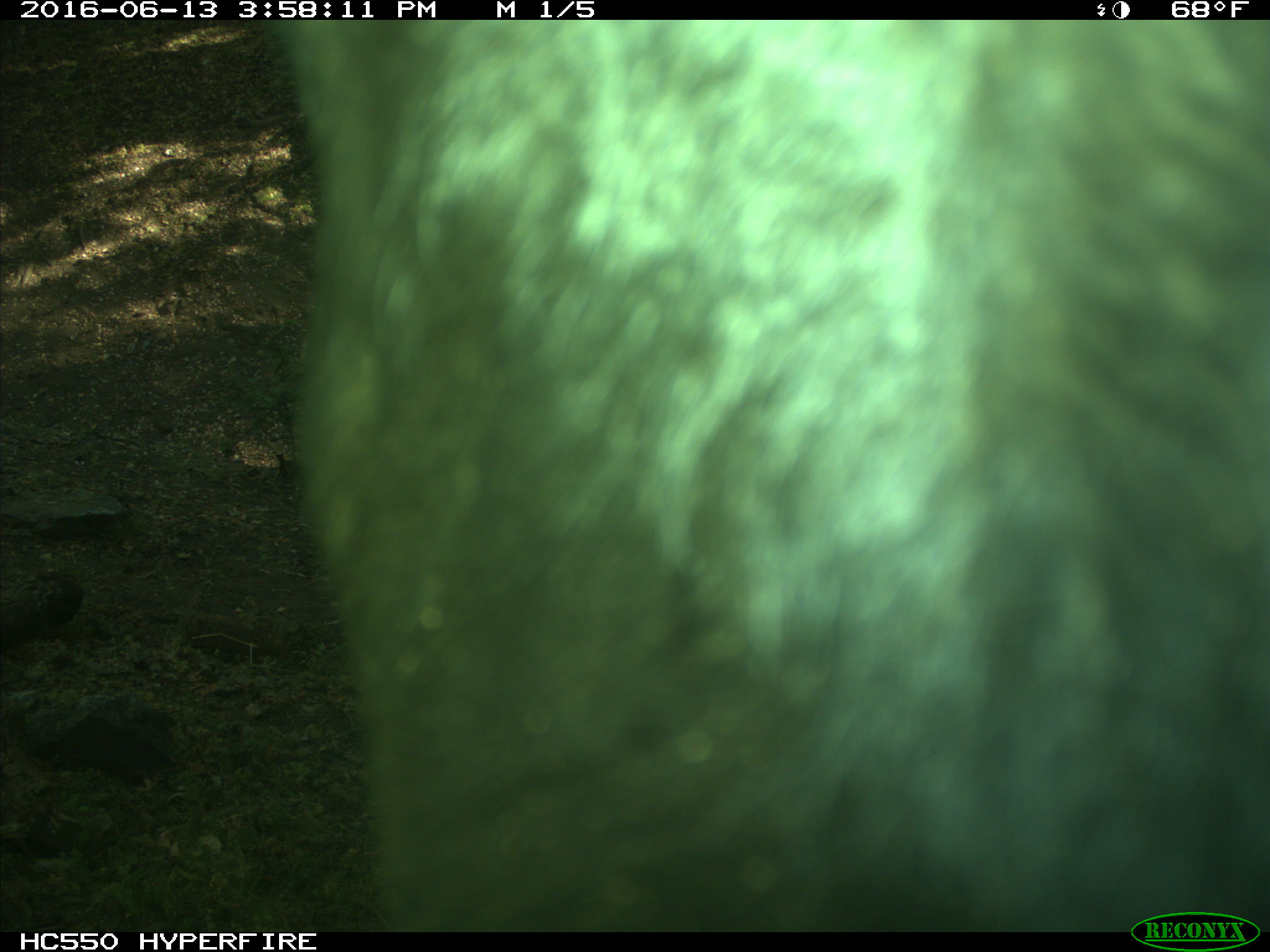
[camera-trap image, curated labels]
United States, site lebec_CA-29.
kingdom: Animalia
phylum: Chordata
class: Mammalia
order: Artiodactyla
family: Bovidae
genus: Bos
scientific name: Bos taurus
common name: domestic cow